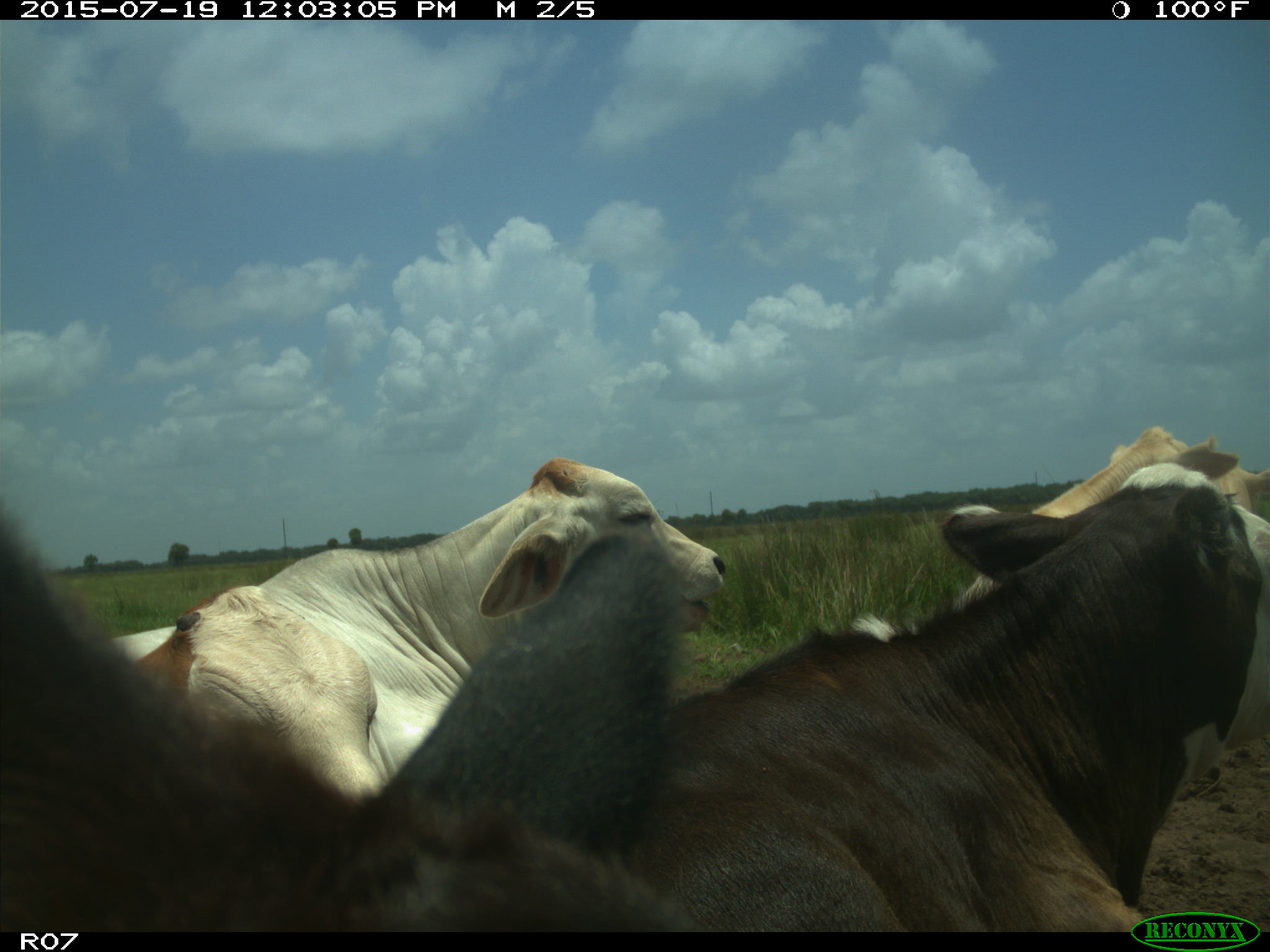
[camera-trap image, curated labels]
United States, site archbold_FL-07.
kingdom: Animalia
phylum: Chordata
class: Mammalia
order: Artiodactyla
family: Bovidae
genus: Bos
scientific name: Bos taurus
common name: domestic cow